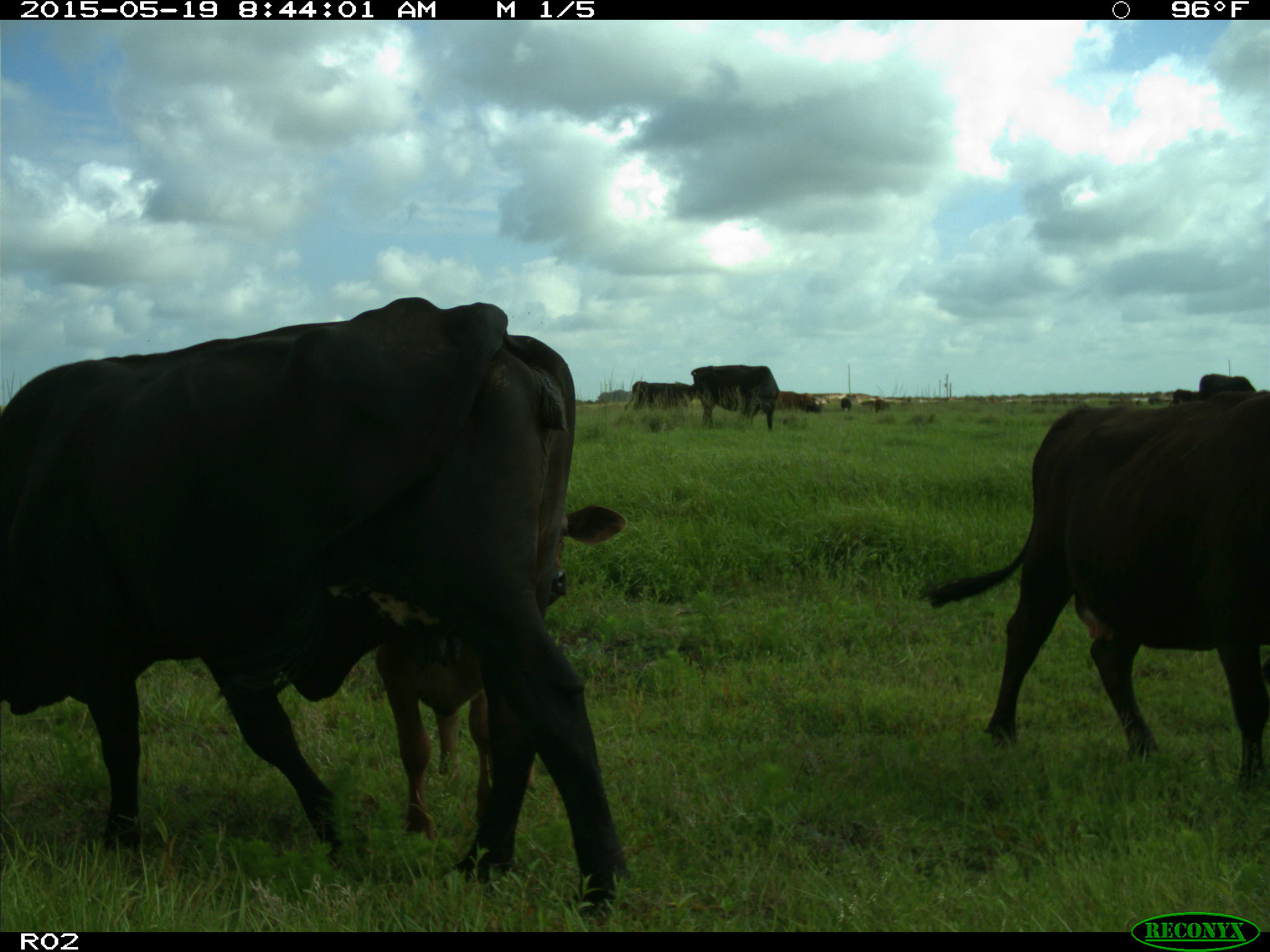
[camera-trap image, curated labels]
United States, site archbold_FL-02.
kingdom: Animalia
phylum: Chordata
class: Mammalia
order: Artiodactyla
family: Bovidae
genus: Bos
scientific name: Bos taurus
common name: domestic cow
Bos taurus (domestic cow).